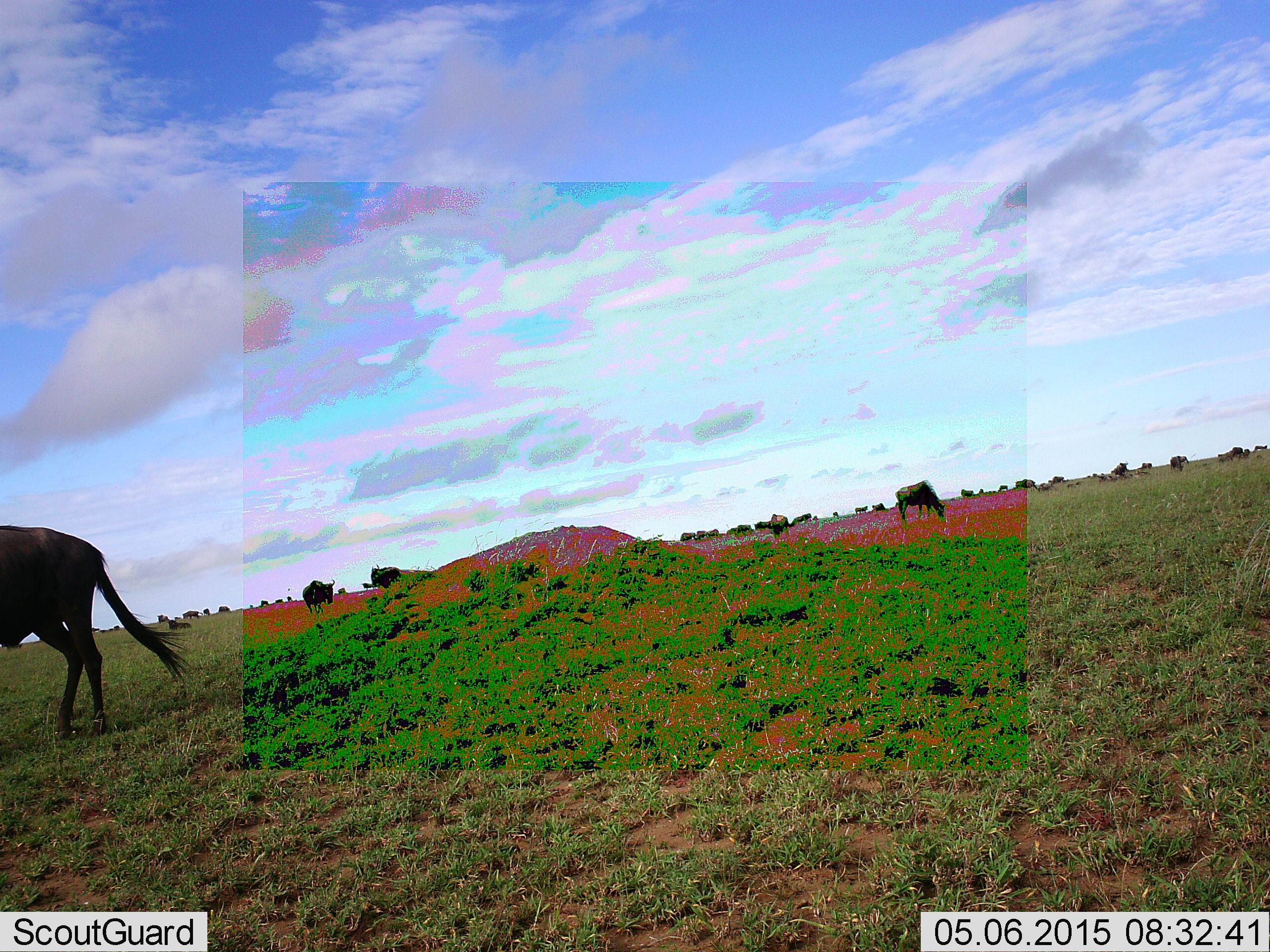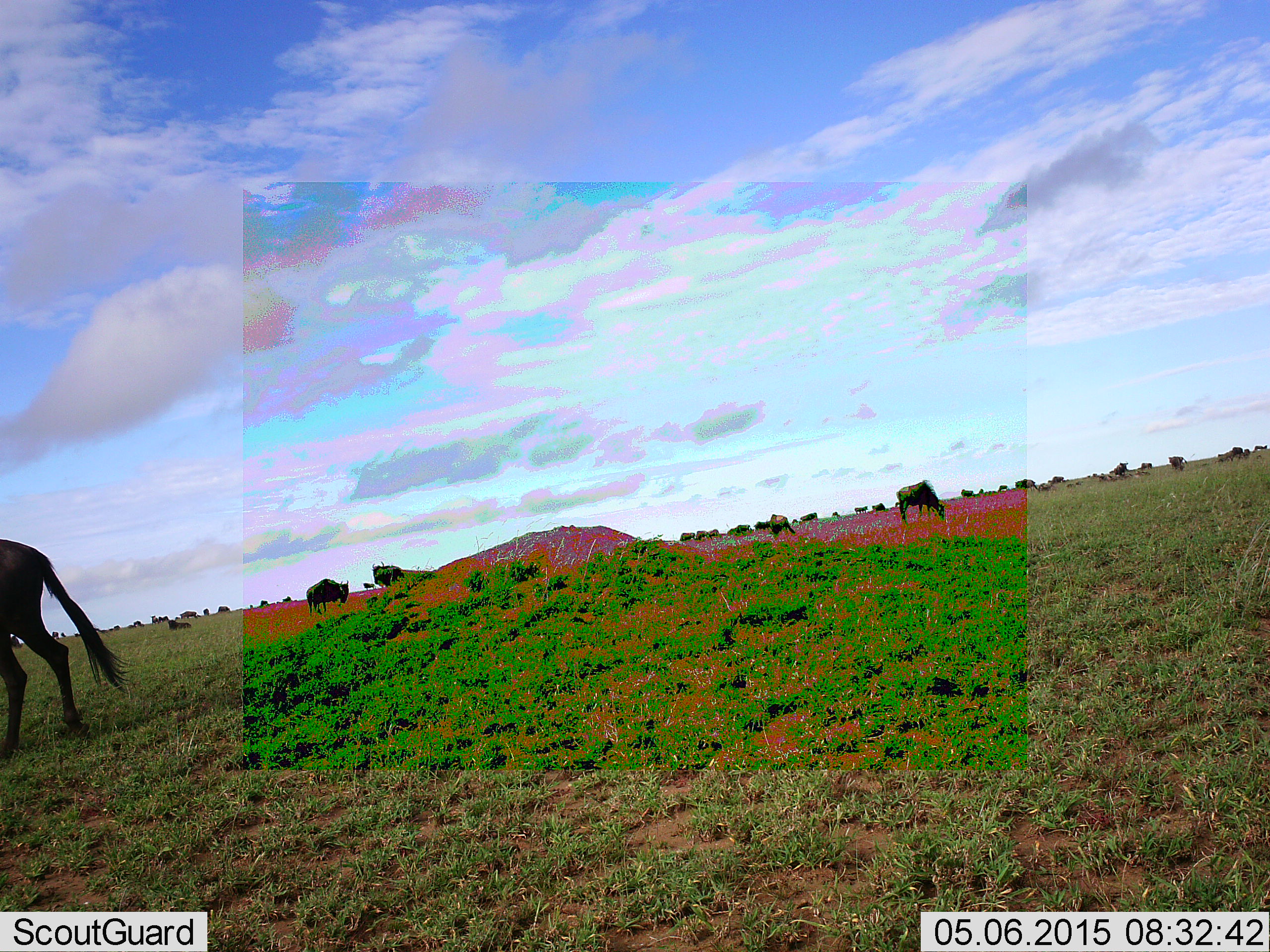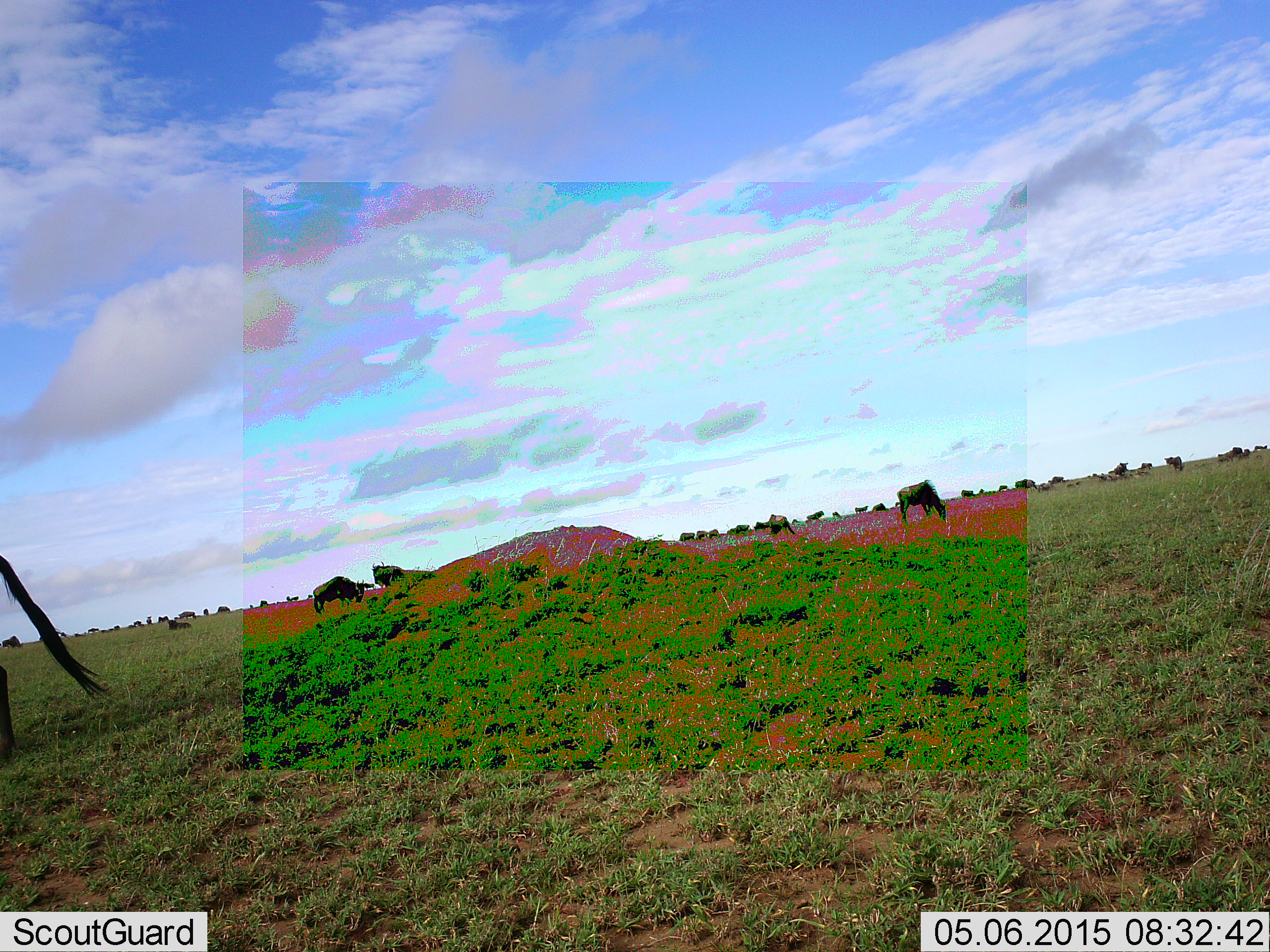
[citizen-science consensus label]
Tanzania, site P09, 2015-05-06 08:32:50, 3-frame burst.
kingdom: Animalia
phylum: Chordata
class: Mammalia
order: Artiodactyla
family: Bovidae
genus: Connochaetes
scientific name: Connochaetes taurinus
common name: blue wildebeest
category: wildebeest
Wildebeest (blue wildebeest) (Connochaetes taurinus), count 11-50. Behavior (volunteer vote fractions): standing 70%, resting 10%, moving 40%, interacting 0%. Young present (vote fraction): 0%. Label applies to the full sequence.